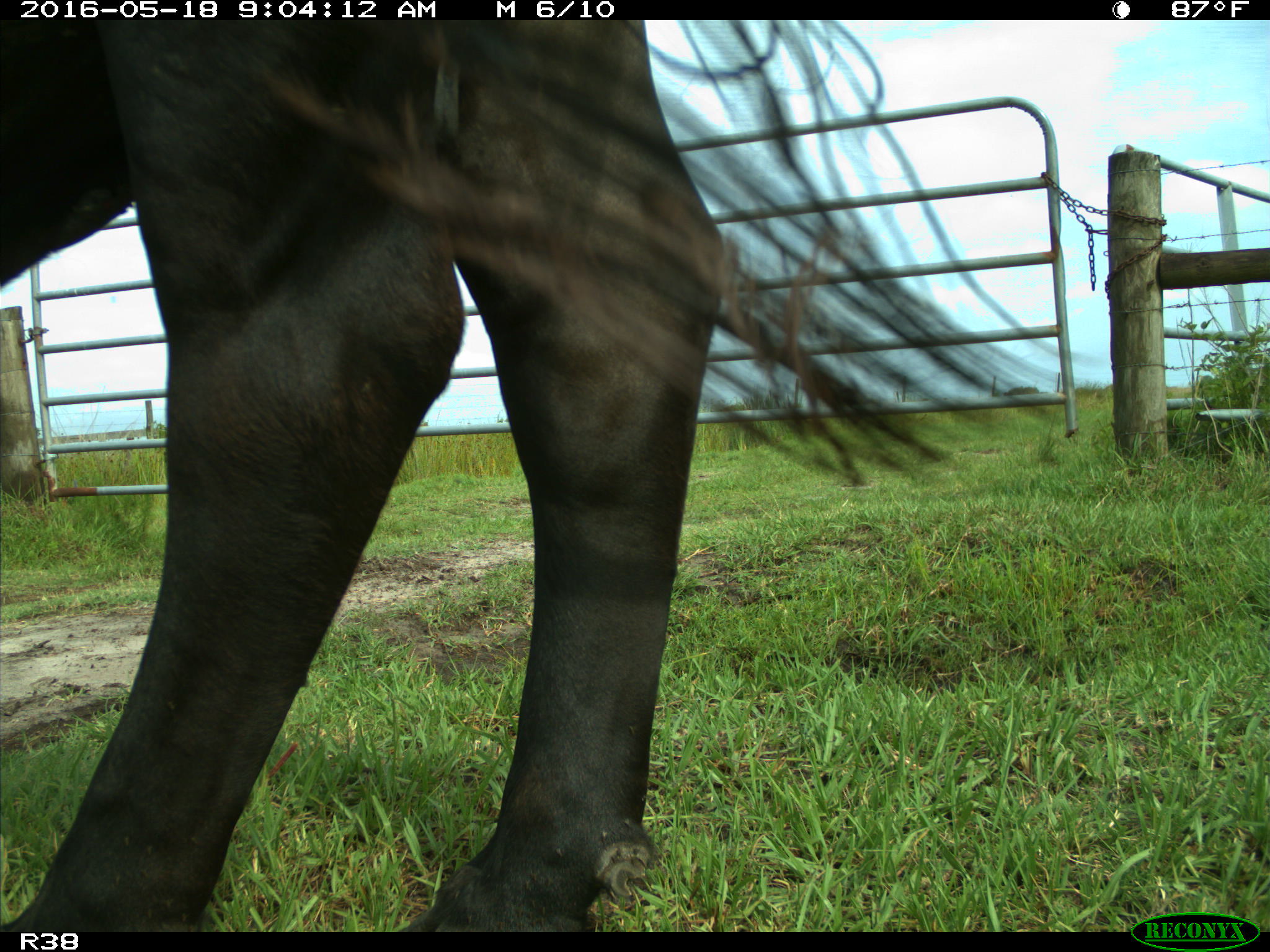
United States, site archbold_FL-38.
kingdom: Animalia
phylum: Chordata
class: Mammalia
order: Artiodactyla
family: Bovidae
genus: Bos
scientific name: Bos taurus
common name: domestic cow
Bos taurus (domestic cow).